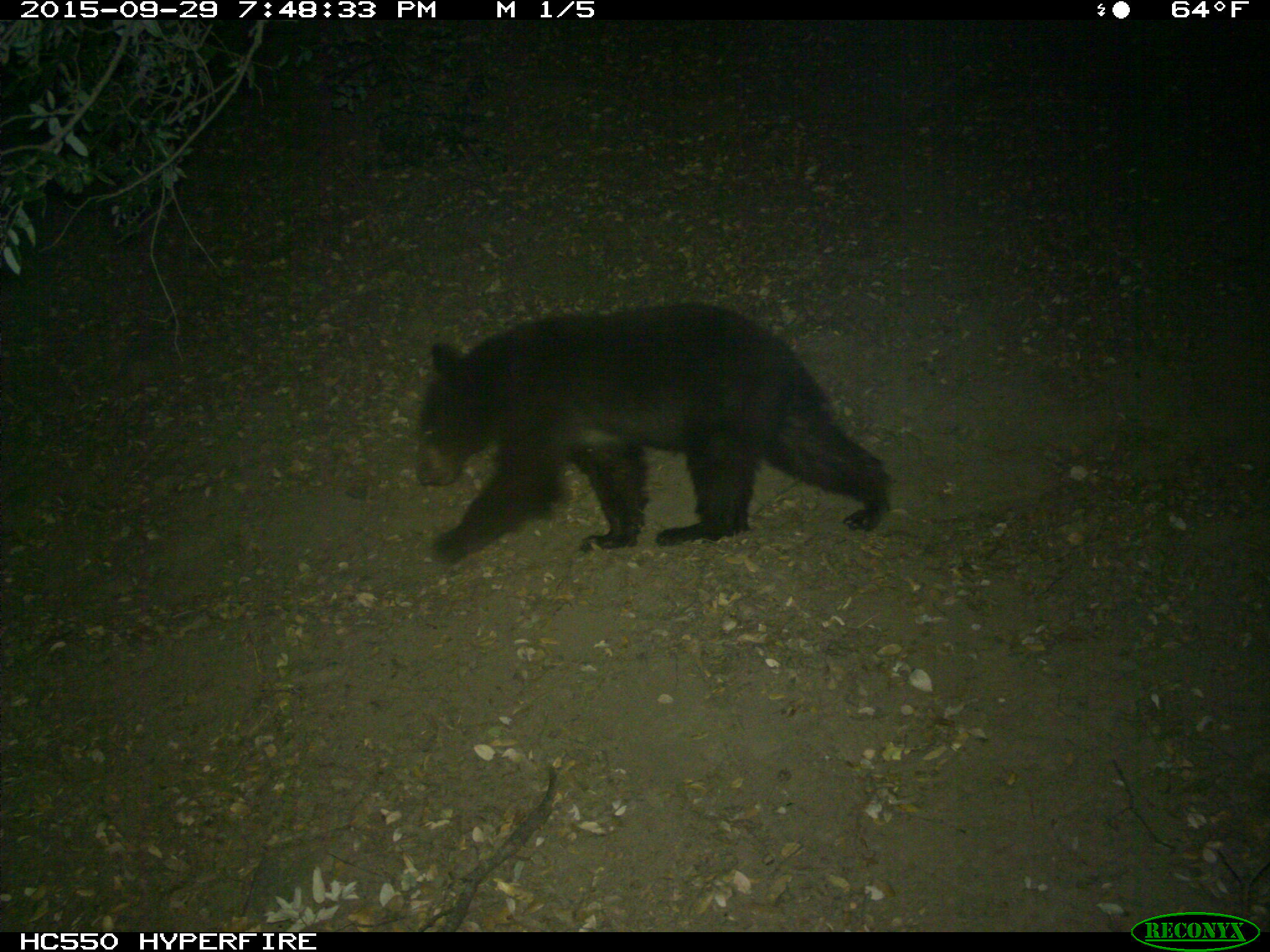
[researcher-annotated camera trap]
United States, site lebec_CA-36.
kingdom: Animalia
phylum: Chordata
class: Mammalia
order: Carnivora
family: Ursidae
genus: Ursus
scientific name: Ursus americanus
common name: american black bear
Ursus americanus (american black bear).